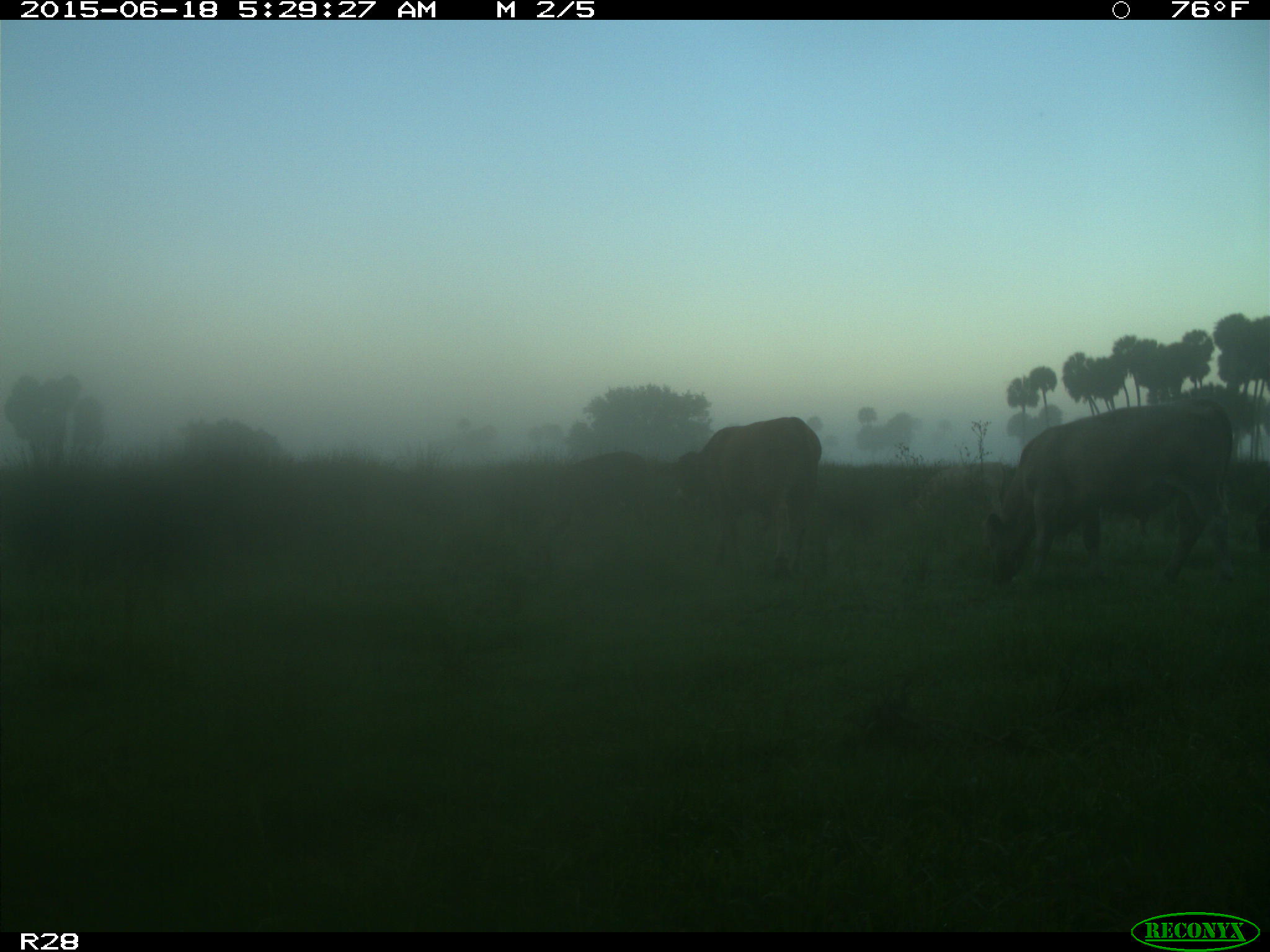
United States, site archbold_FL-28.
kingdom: Animalia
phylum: Chordata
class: Mammalia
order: Artiodactyla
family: Bovidae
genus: Bos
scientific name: Bos taurus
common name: domestic cow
Bos taurus (domestic cow).